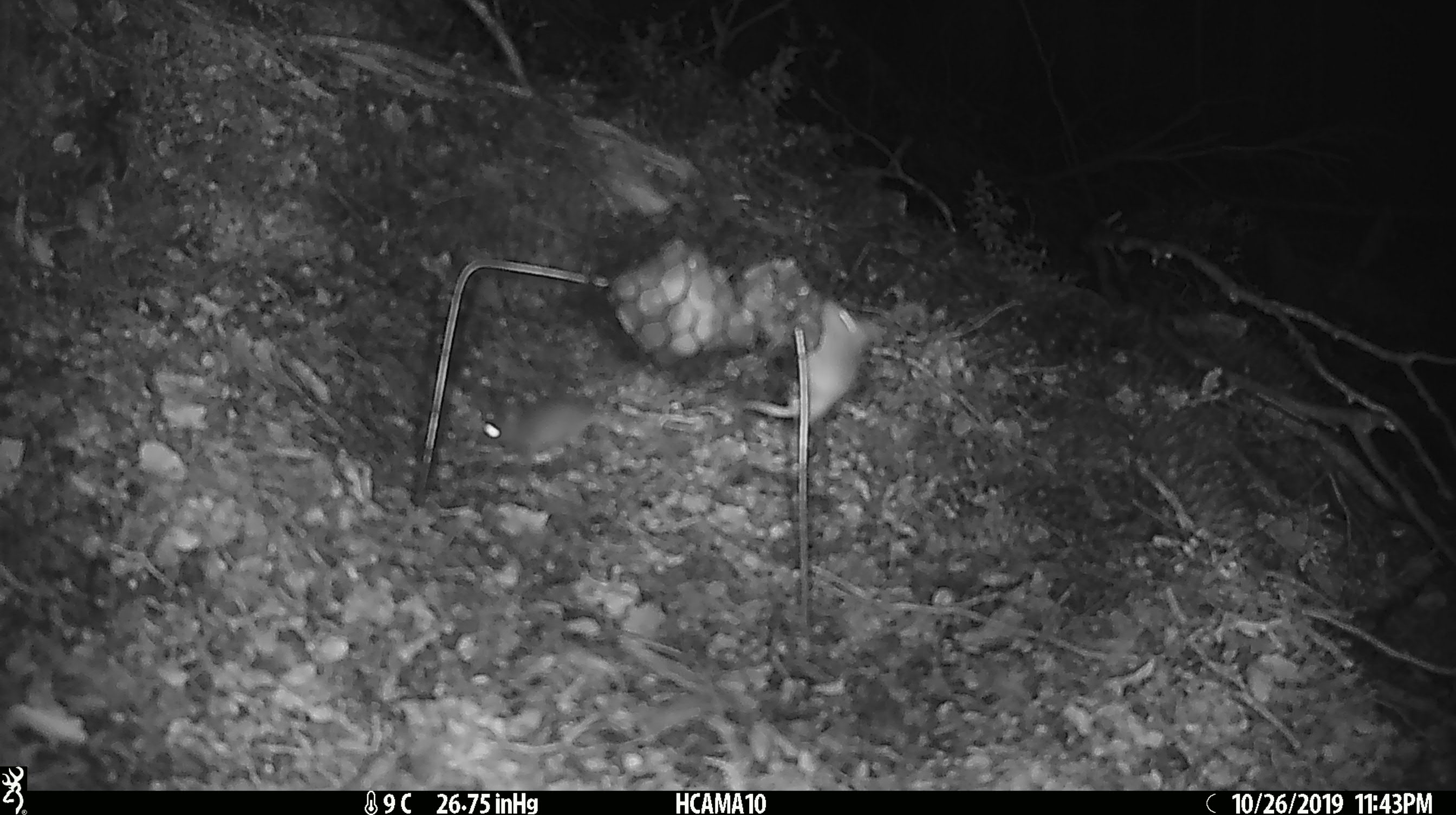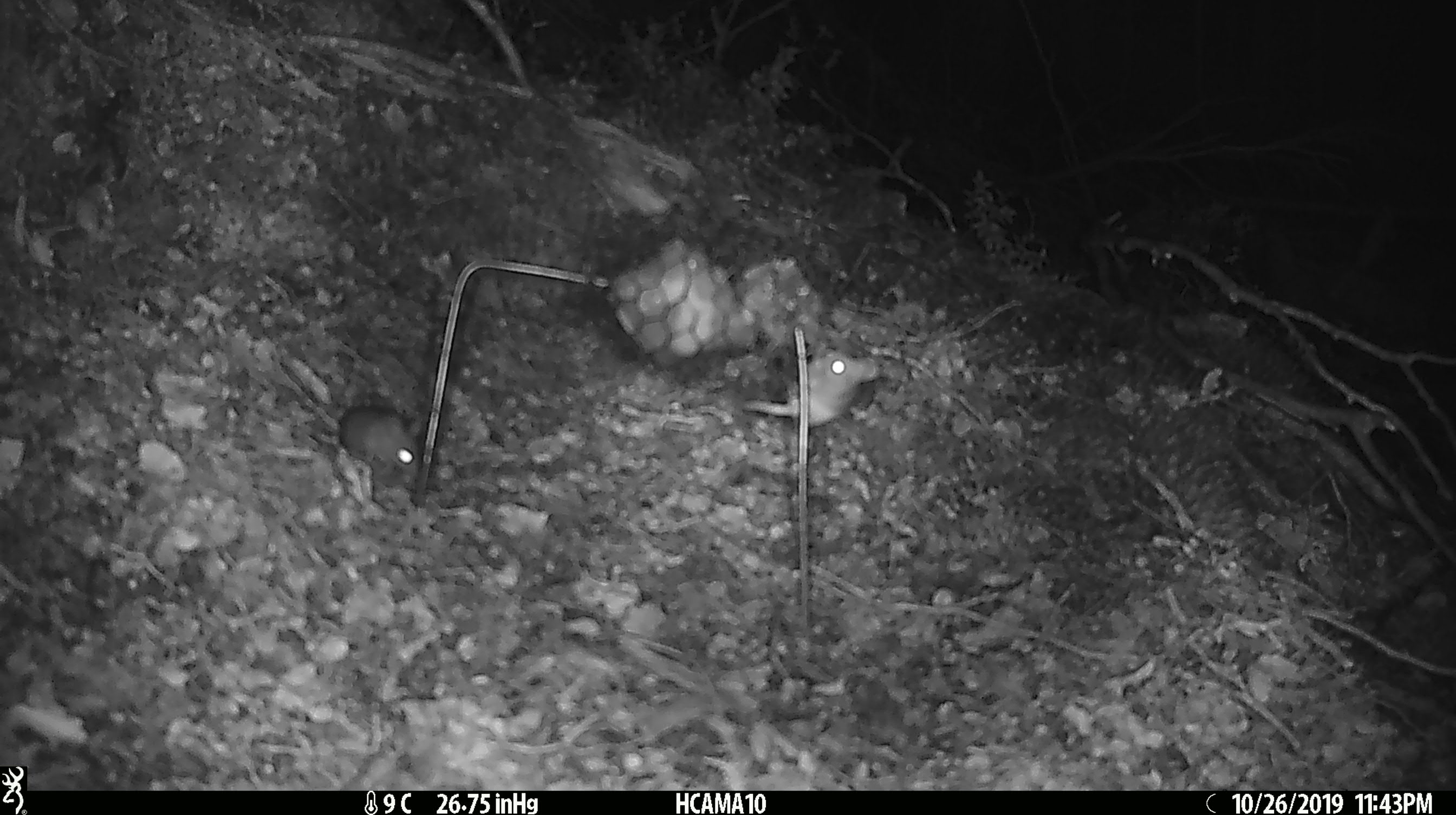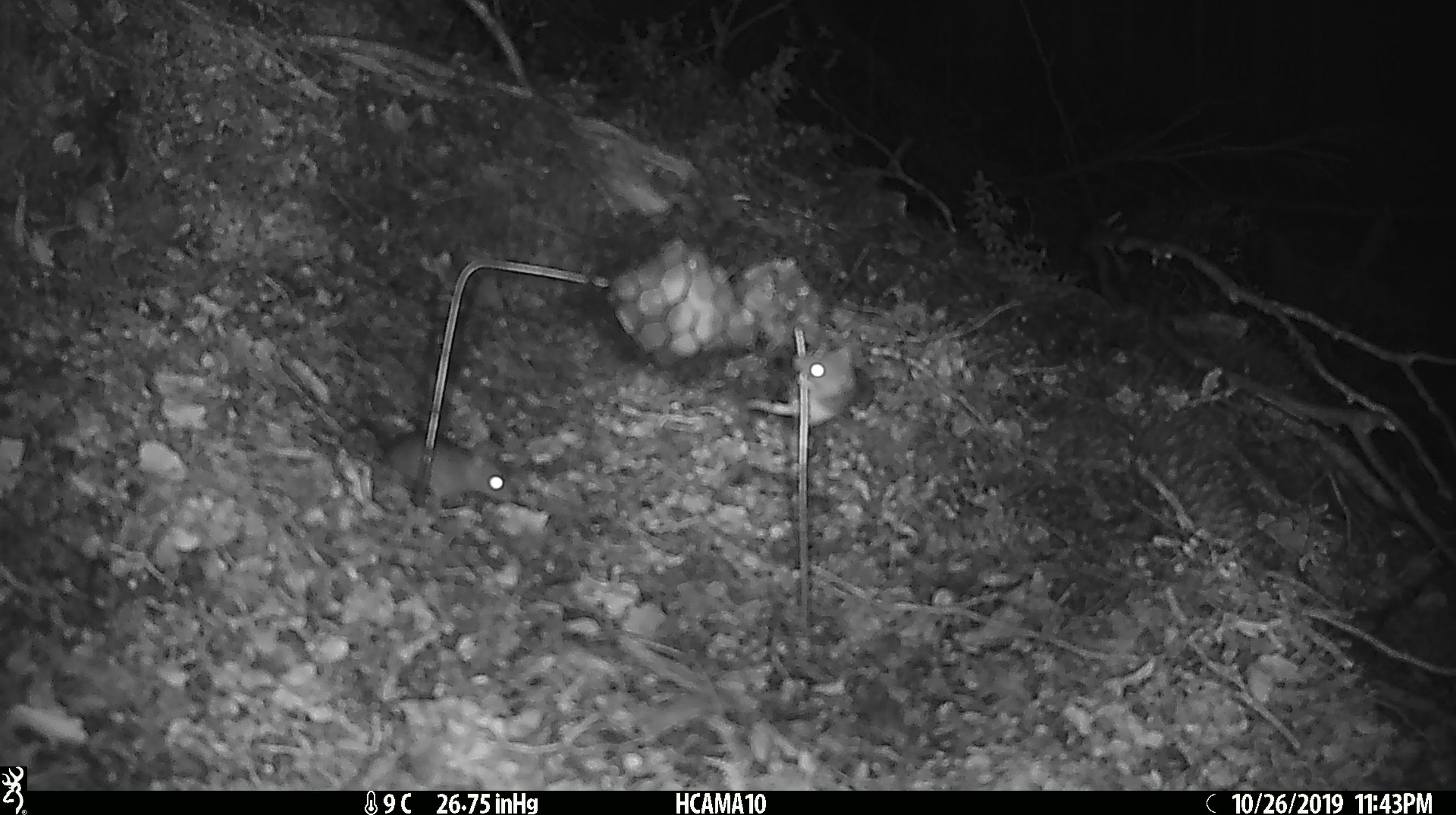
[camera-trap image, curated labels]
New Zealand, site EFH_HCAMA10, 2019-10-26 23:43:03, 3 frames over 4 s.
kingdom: Animalia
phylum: Chordata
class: Mammalia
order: Rodentia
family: Muridae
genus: Mus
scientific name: Mus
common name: mouse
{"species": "mouse (Mus)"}